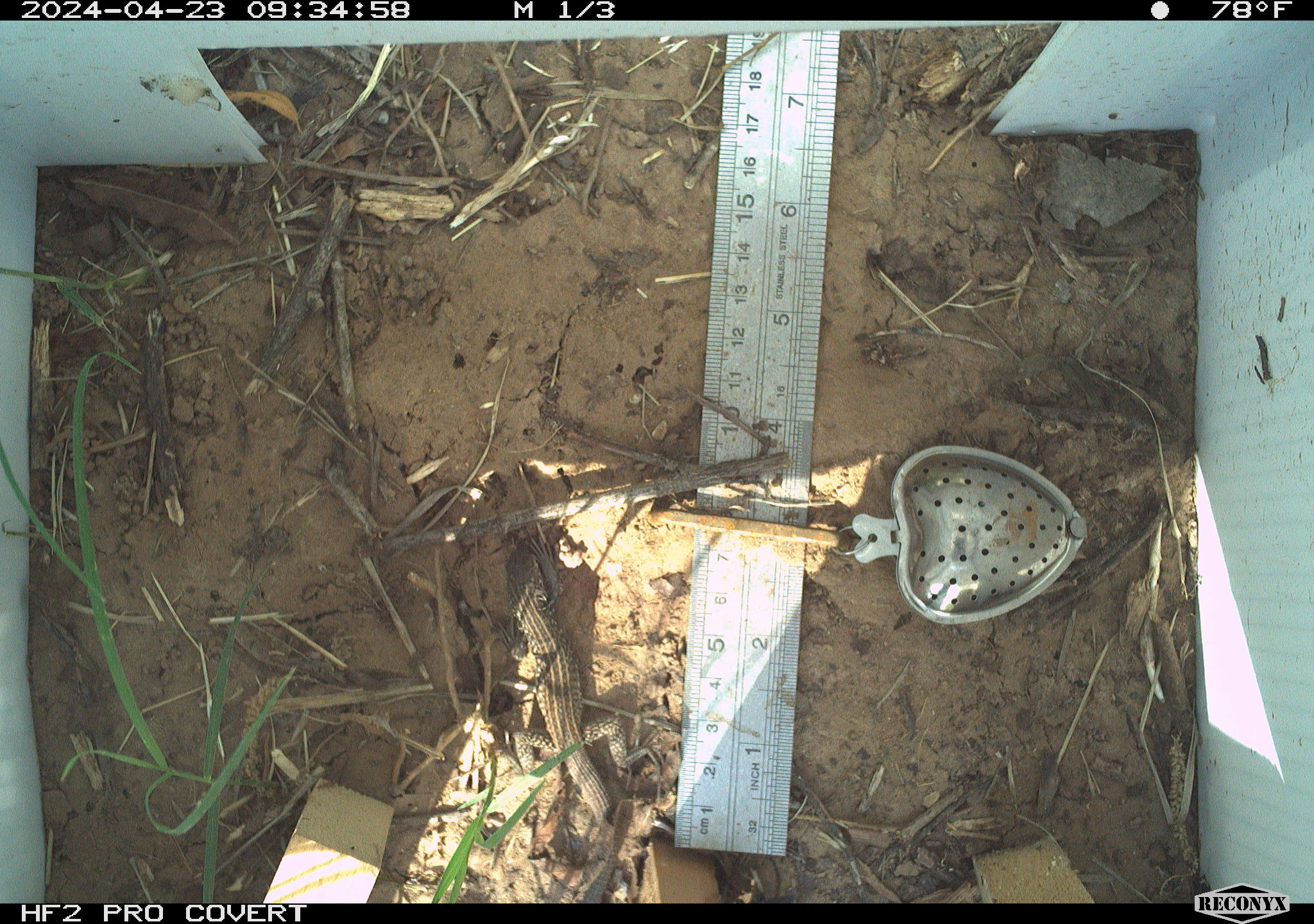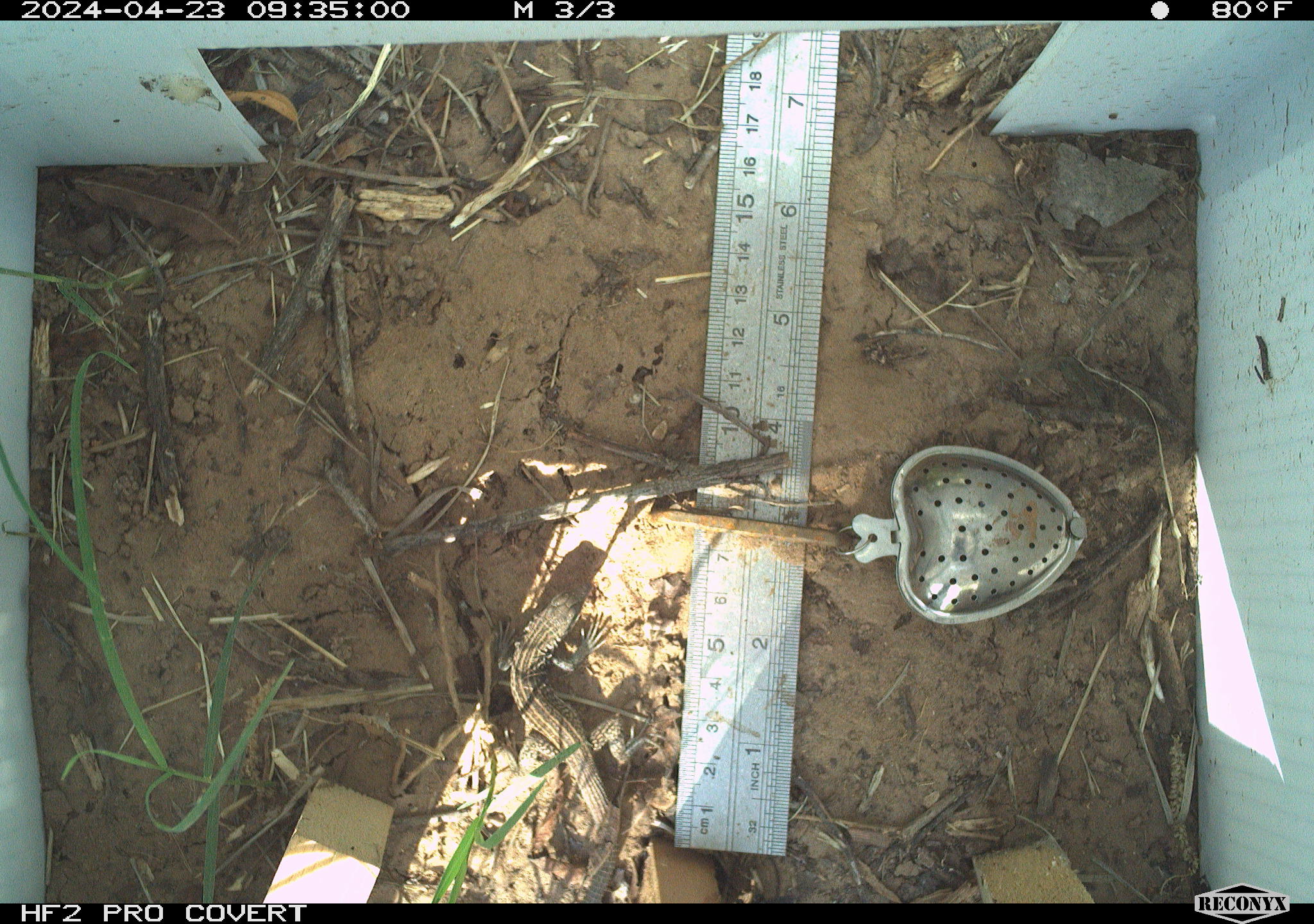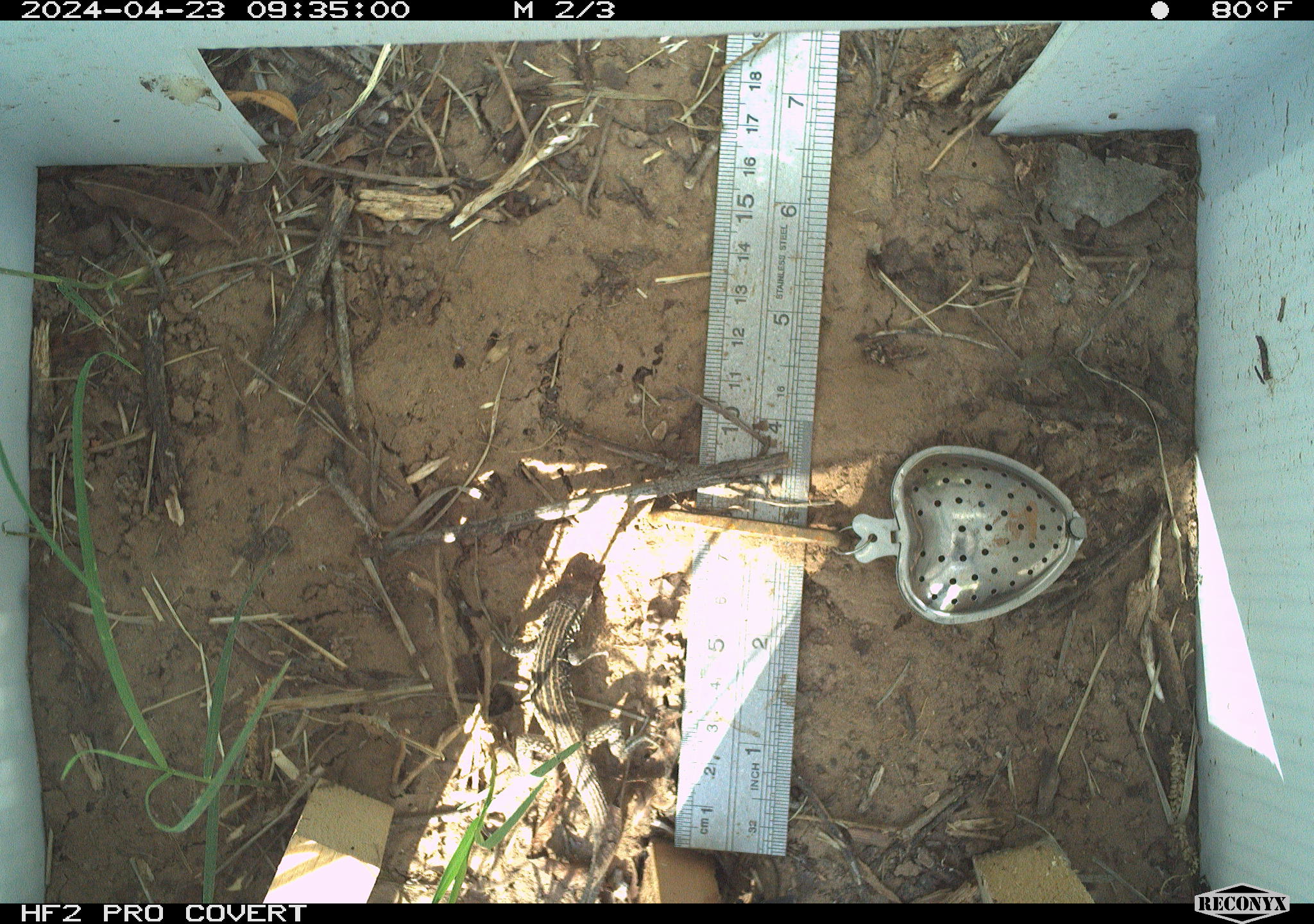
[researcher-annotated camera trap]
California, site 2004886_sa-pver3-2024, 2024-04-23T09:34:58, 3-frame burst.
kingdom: Animalia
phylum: Chordata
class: Reptilia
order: Squamata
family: Teiidae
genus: Aspidoscelis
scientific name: Aspidoscelis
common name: whiptail lizards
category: aspidoscelis species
Aspidoscelis species (whiptail lizards) (Aspidoscelis).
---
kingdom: Animalia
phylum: Chordata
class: Reptilia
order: Squamata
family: Teiidae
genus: Aspidoscelis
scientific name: Aspidoscelis tigris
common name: western whiptail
Western whiptail (Aspidoscelis tigris).